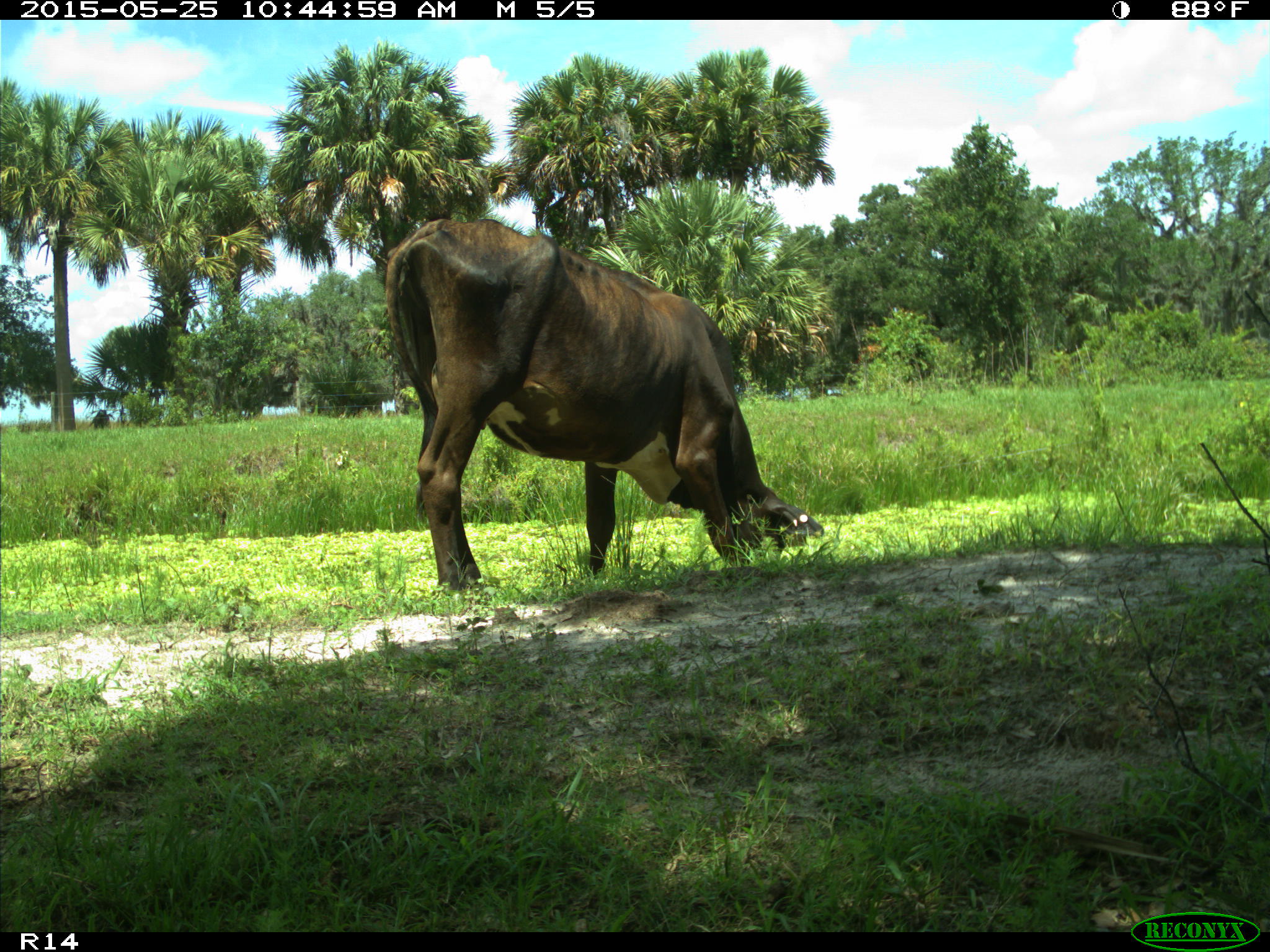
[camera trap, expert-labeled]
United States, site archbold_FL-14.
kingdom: Animalia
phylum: Chordata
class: Mammalia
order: Artiodactyla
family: Bovidae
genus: Bos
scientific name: Bos taurus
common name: domestic cow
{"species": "Bos taurus (domestic cow)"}